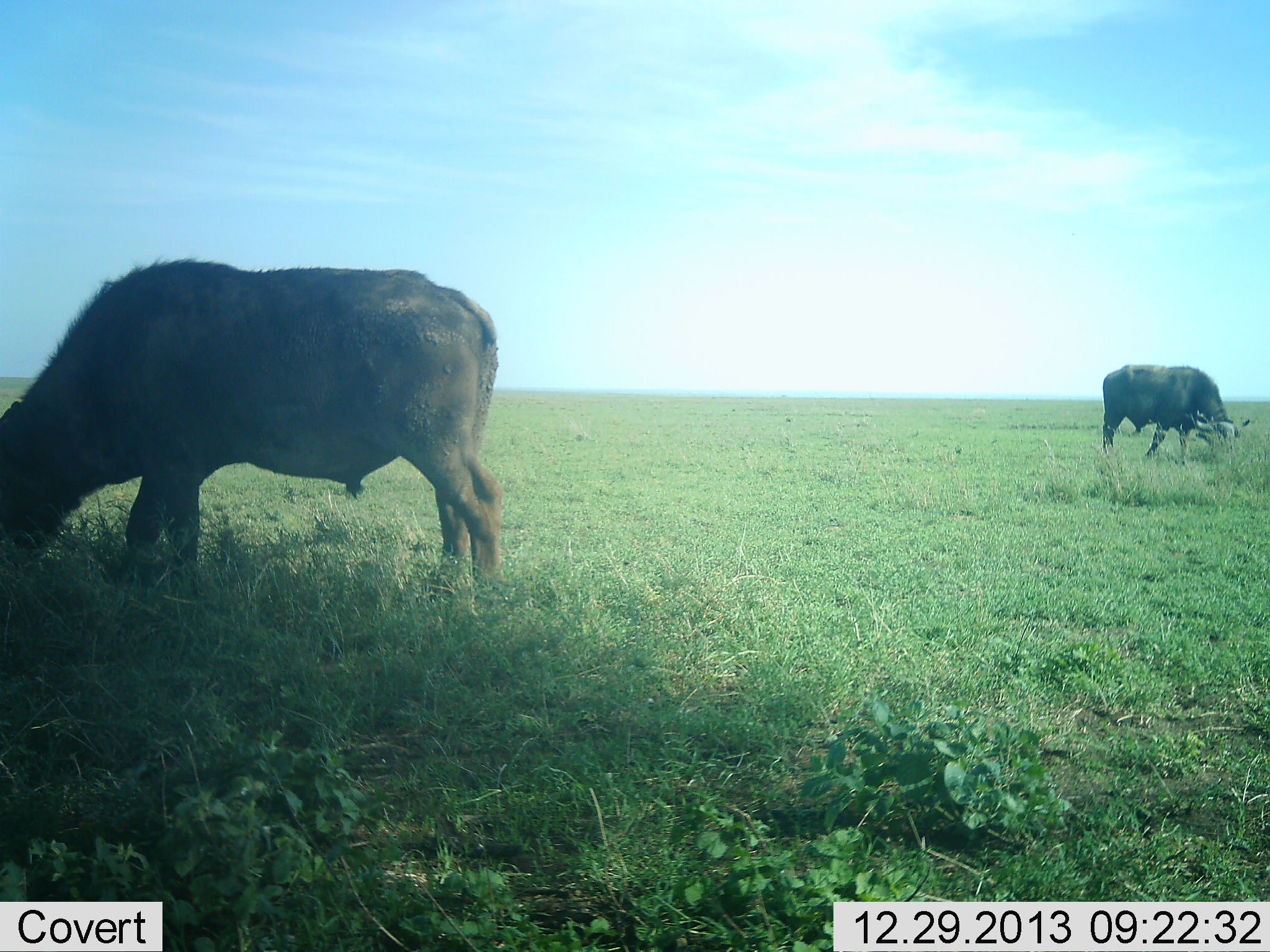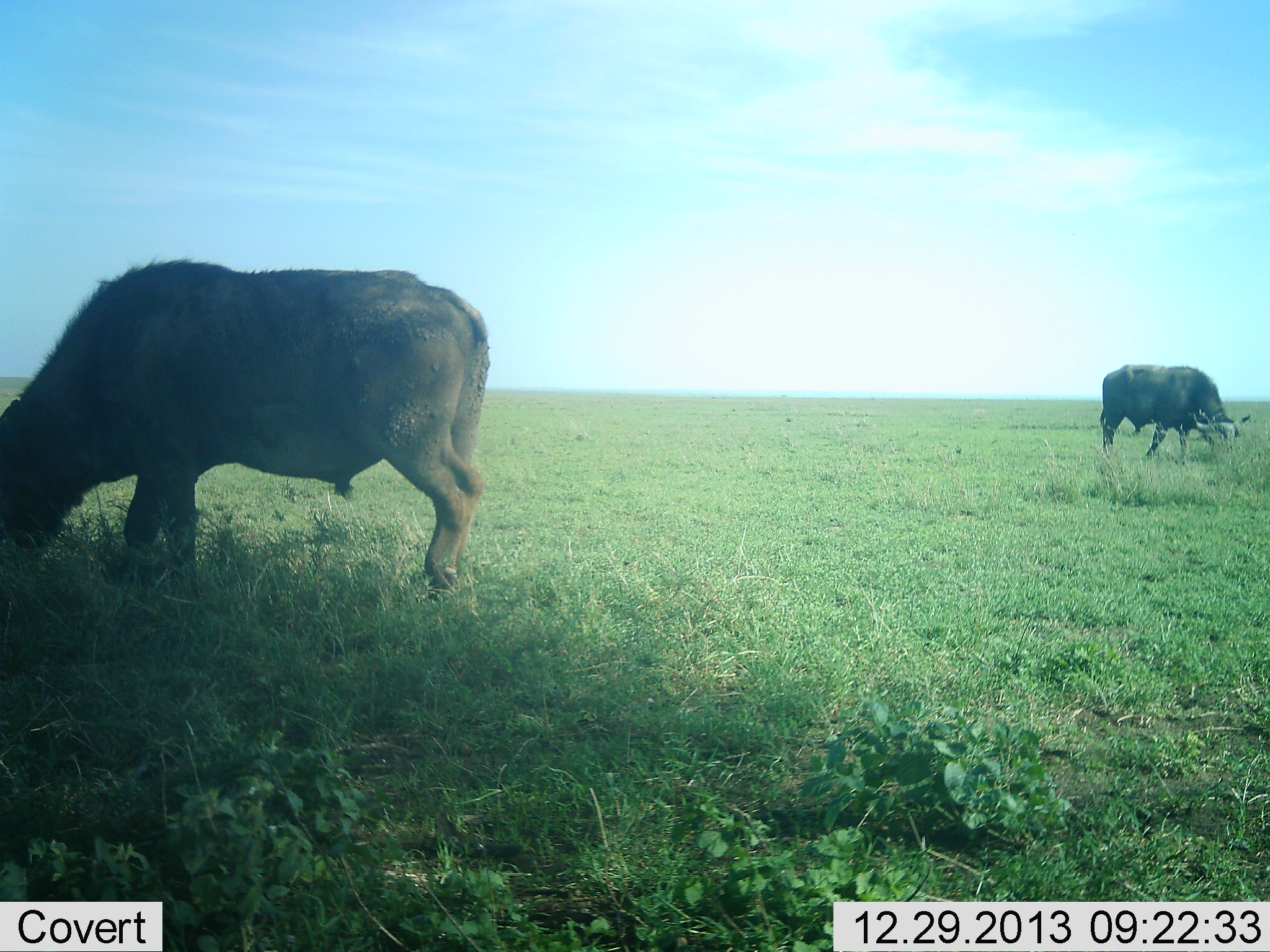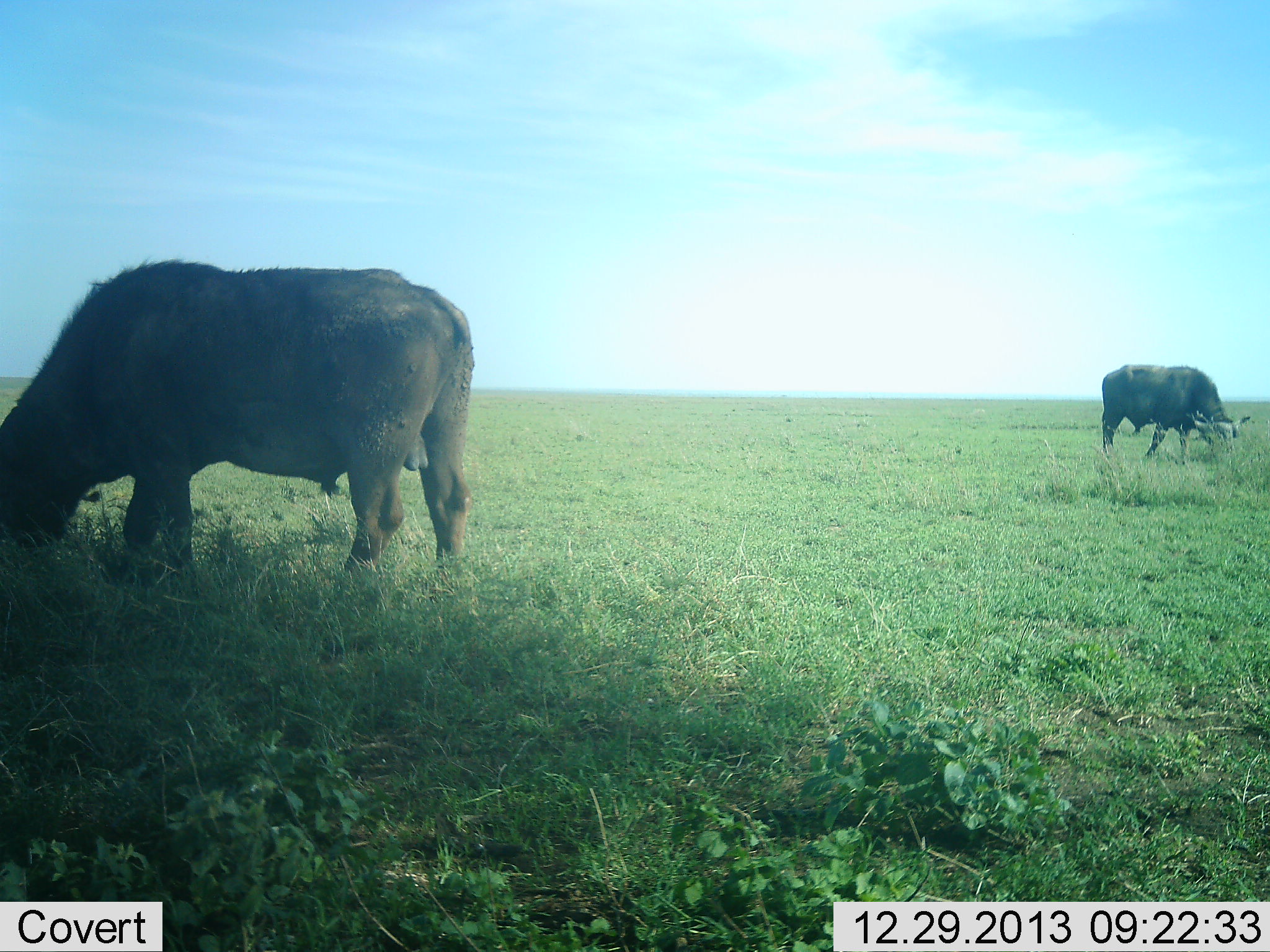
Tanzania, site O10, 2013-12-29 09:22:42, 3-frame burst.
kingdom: Animalia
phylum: Chordata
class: Mammalia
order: Artiodactyla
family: Bovidae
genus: Syncerus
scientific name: Syncerus caffer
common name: cape buffalo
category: buffalo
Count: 2.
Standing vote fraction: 10%.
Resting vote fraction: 0%.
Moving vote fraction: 0%.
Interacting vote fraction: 0%.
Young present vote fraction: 0%.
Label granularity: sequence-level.